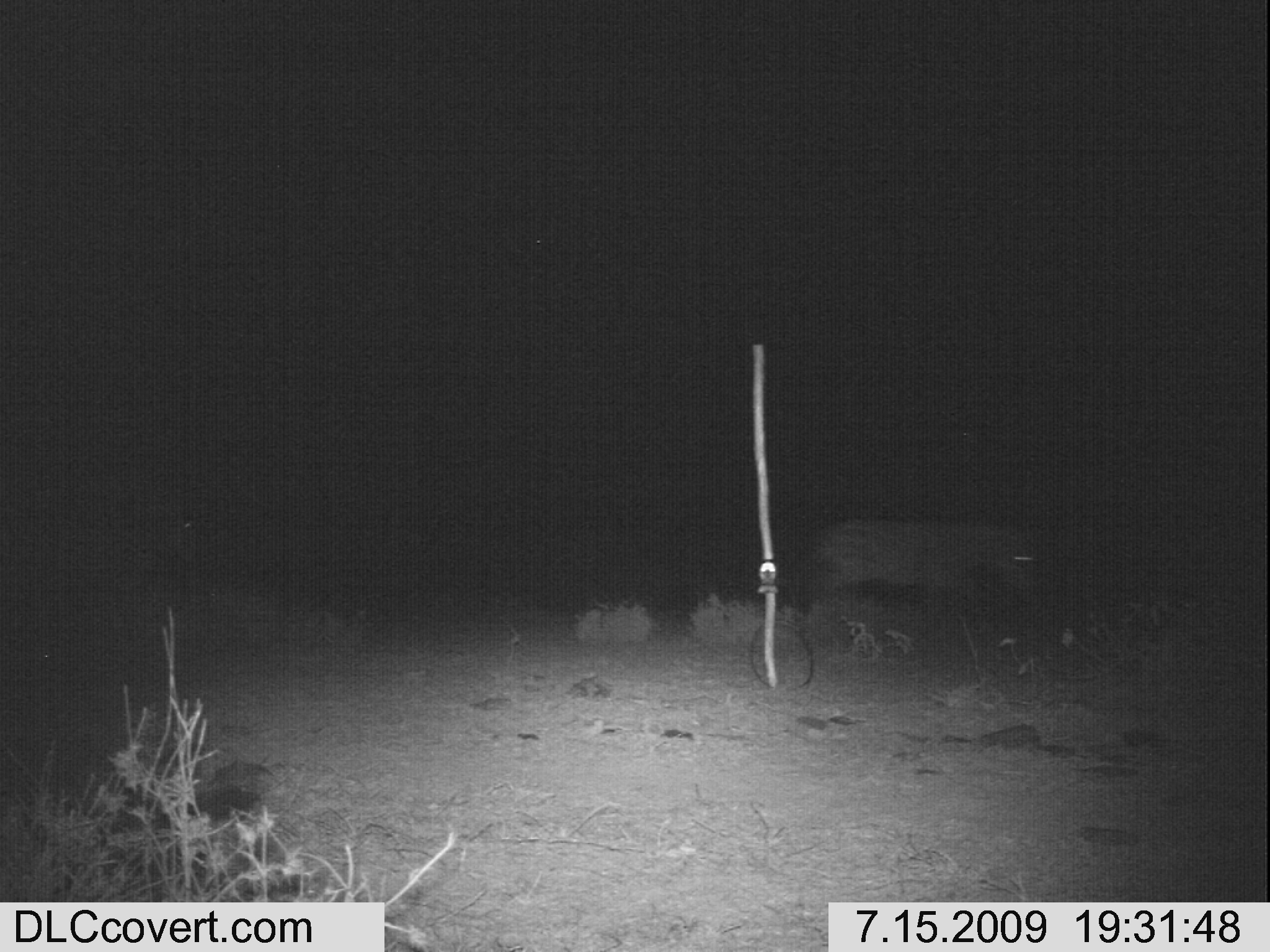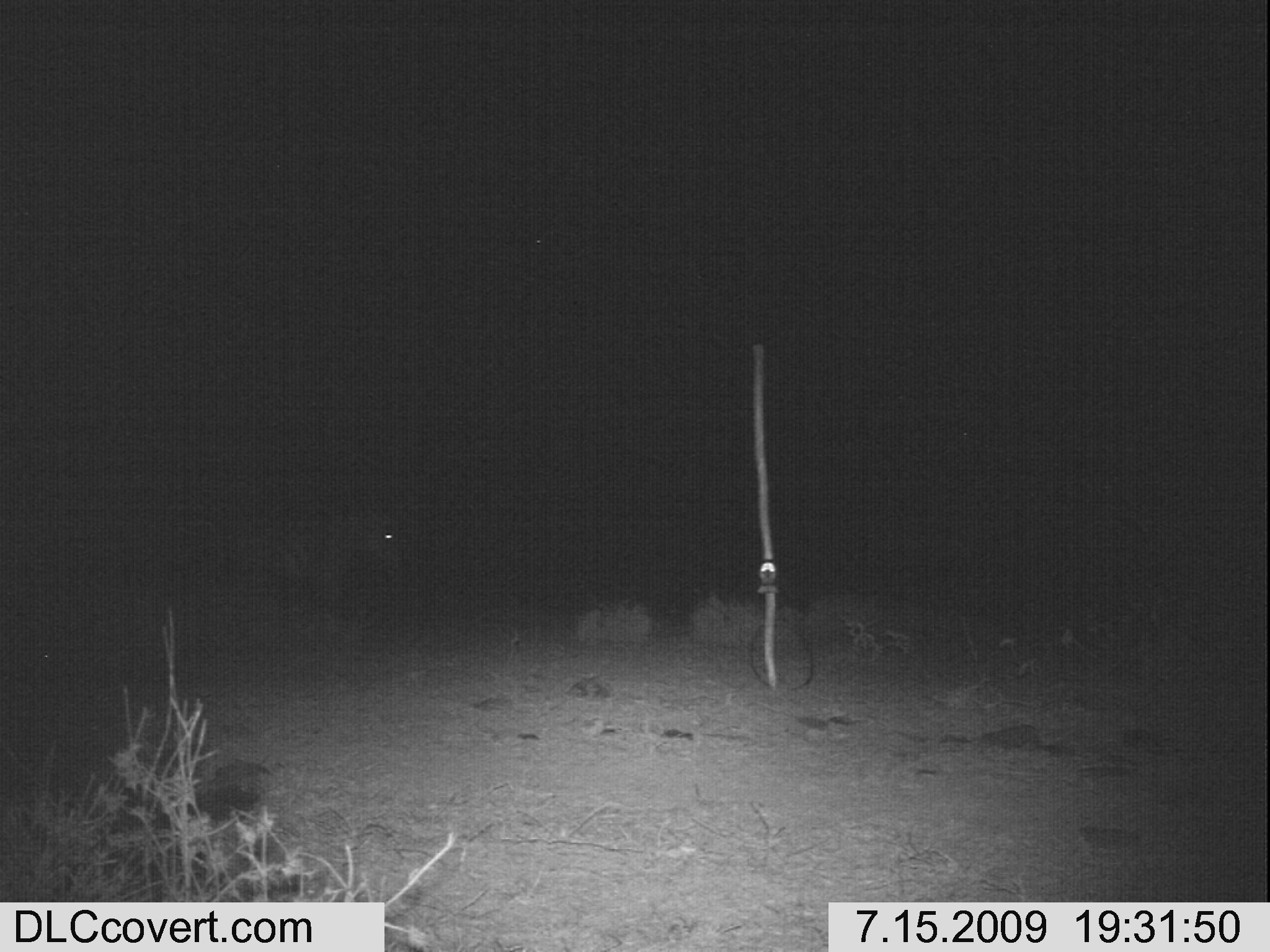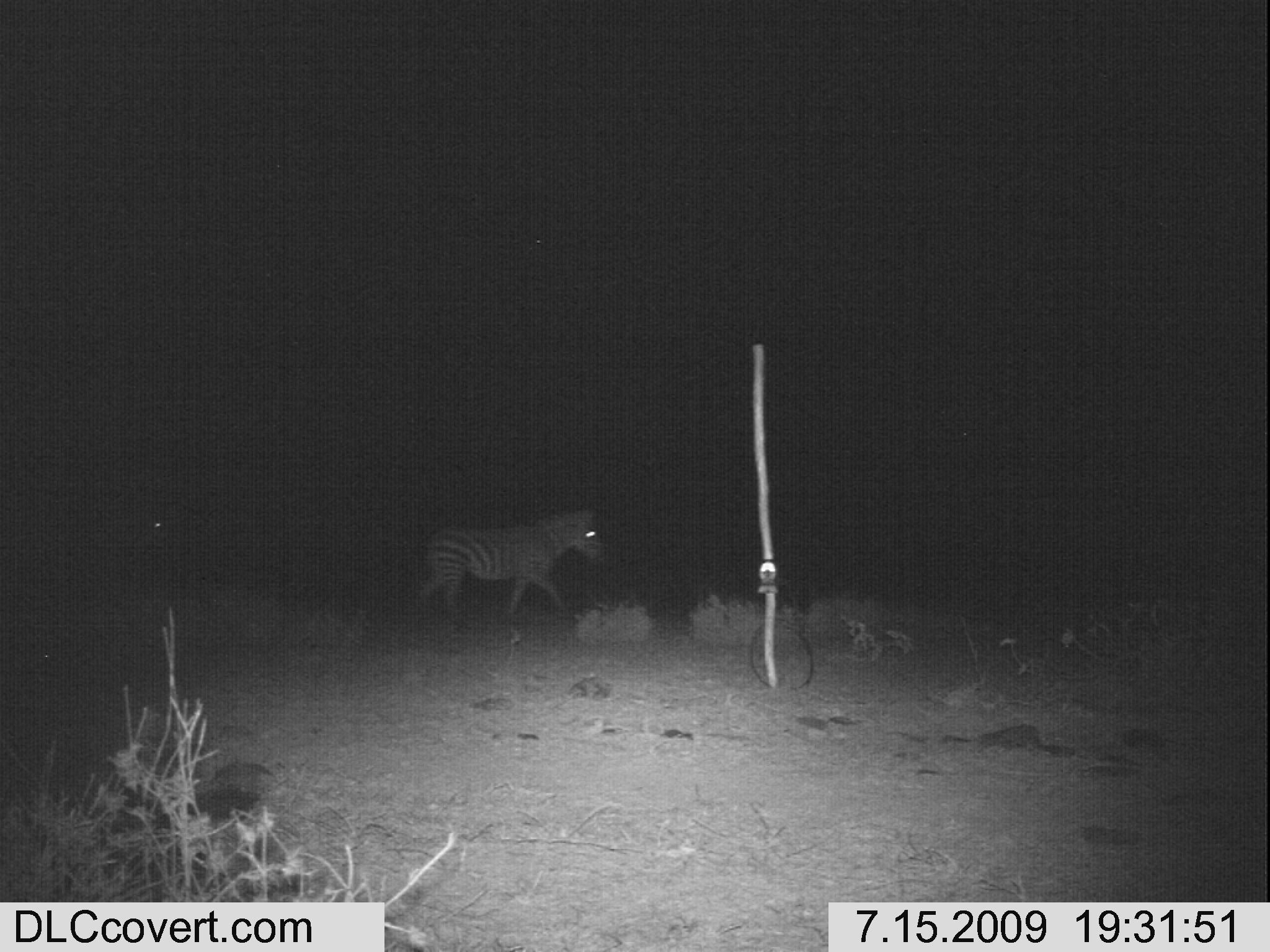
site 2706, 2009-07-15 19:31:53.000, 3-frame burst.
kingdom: Animalia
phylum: Chordata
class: Mammalia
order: Perissodactyla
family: Equidae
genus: Equus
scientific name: Equus quagga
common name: plains zebra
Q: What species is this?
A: Equus quagga (plains zebra).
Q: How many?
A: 1.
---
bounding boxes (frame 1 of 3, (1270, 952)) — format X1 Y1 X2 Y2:
equus quagga: 816 513 1038 612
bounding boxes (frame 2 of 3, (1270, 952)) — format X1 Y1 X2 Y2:
equus quagga: 214 510 405 632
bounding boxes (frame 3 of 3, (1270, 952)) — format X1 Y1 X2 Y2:
equus quagga: 417 509 602 618